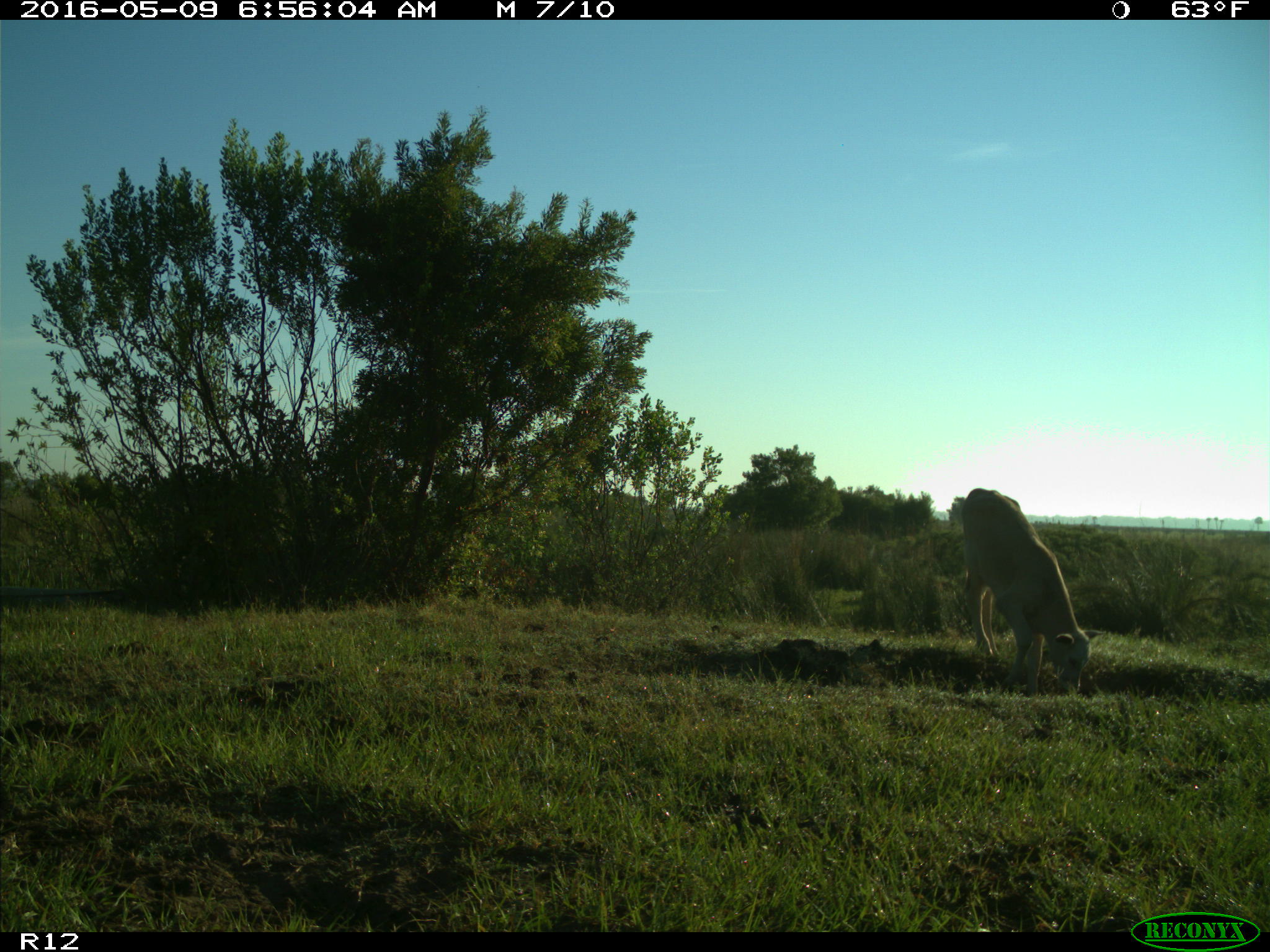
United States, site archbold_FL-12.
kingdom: Animalia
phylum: Chordata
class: Mammalia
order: Artiodactyla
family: Bovidae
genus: Bos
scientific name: Bos taurus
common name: domestic cow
Bos taurus (domestic cow).